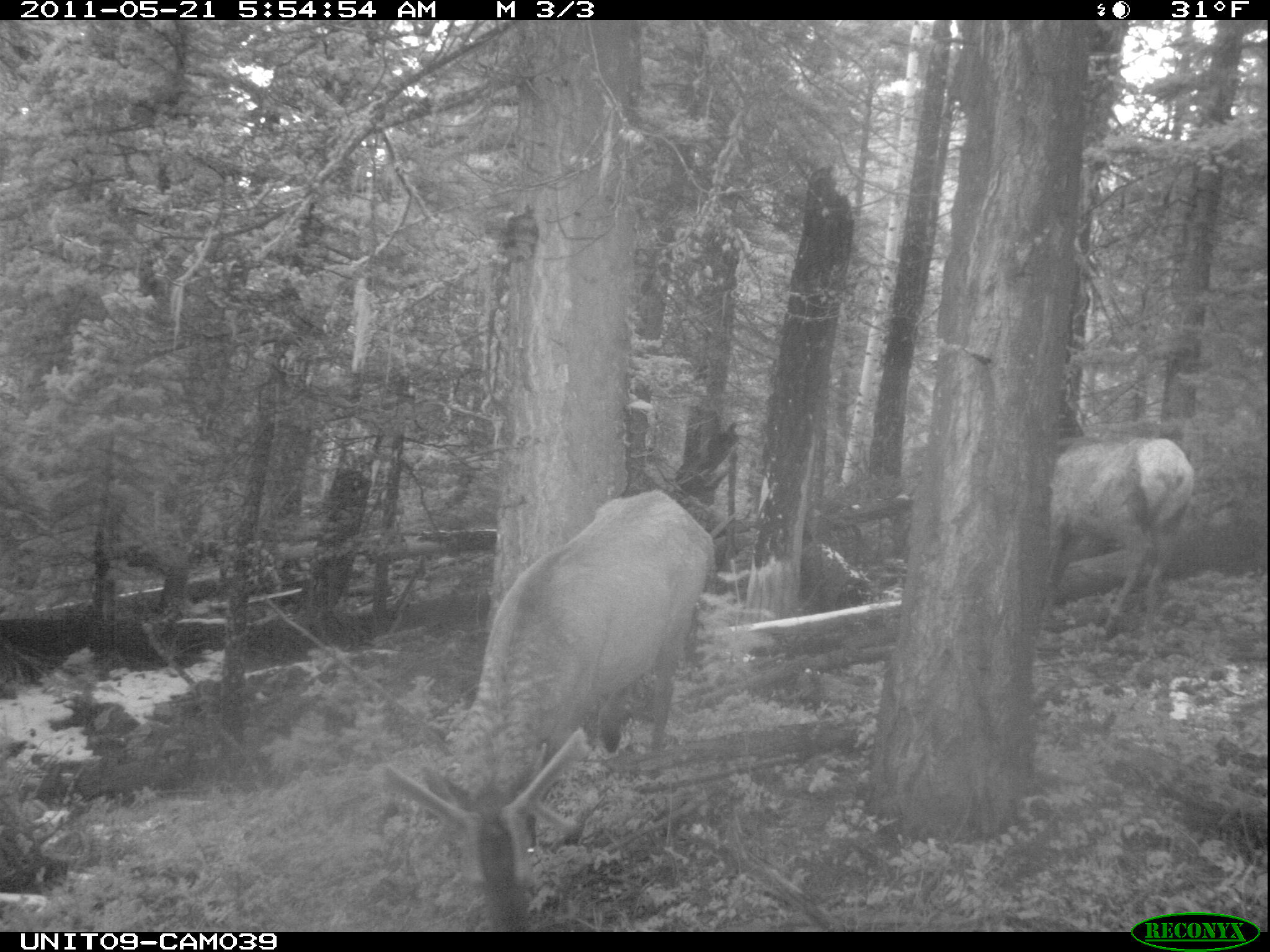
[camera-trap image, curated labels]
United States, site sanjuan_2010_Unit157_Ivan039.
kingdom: Animalia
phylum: Chordata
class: Mammalia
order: Artiodactyla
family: Cervidae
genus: Cervus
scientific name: Cervus elaphus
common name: red deer